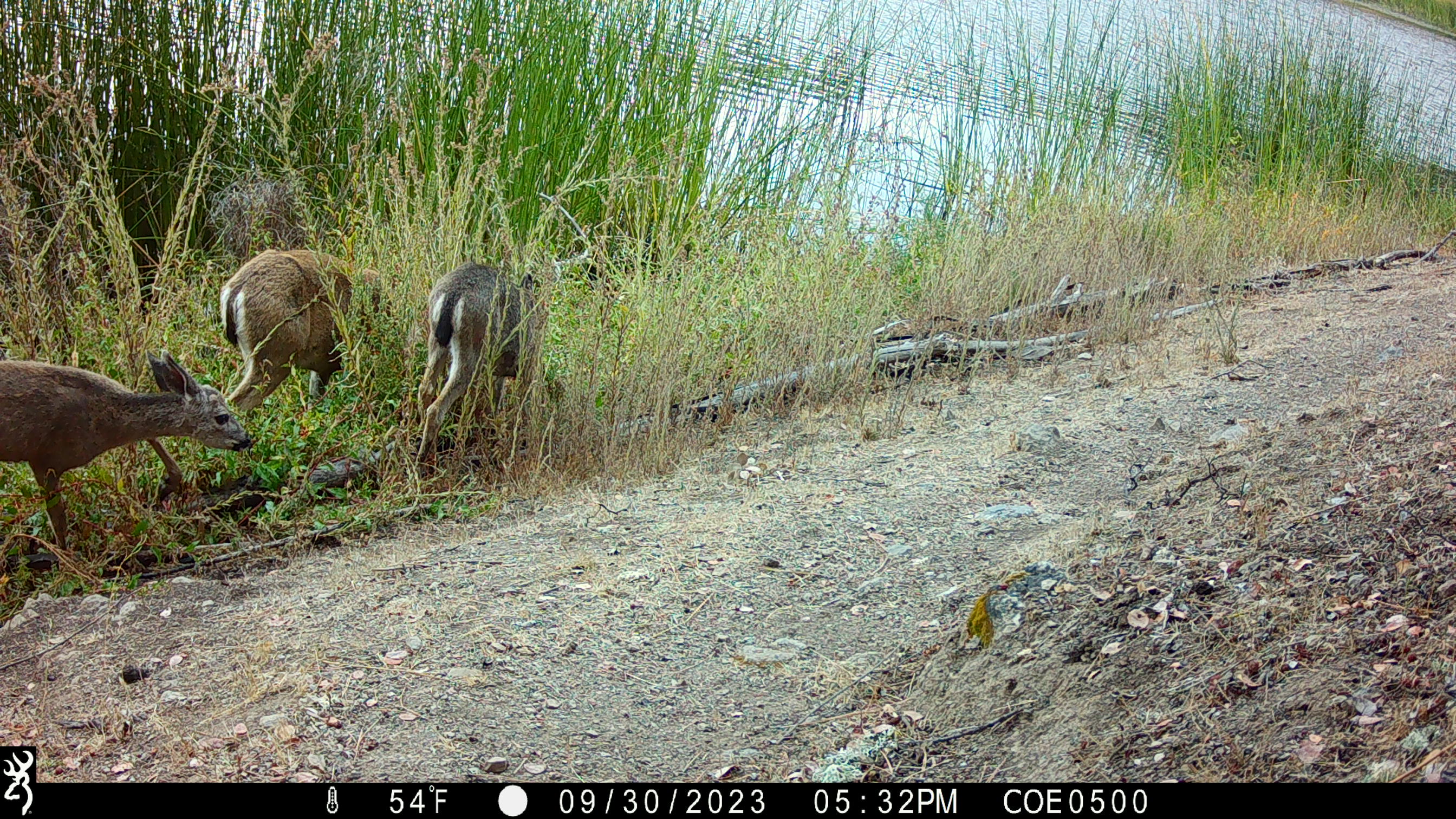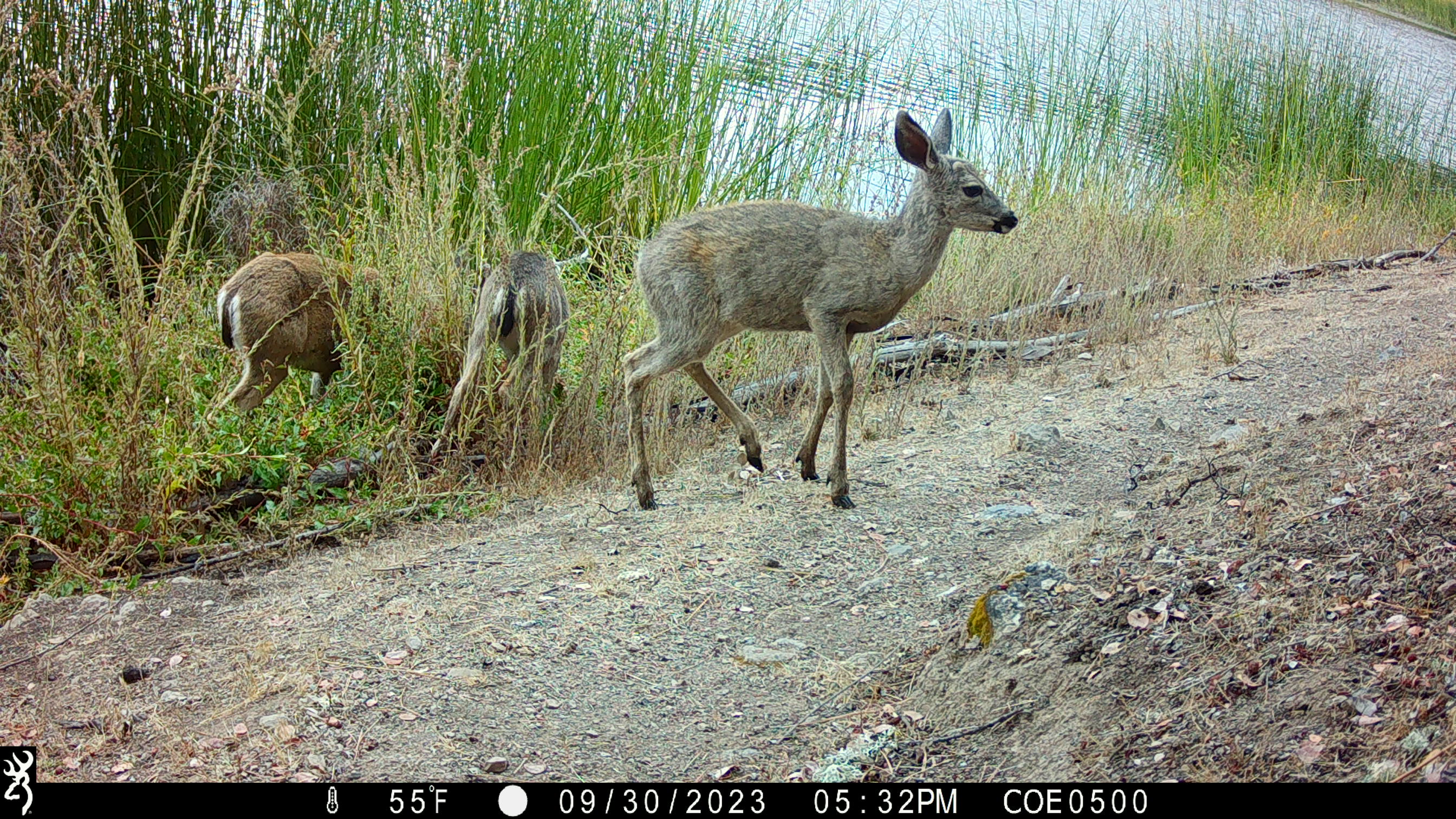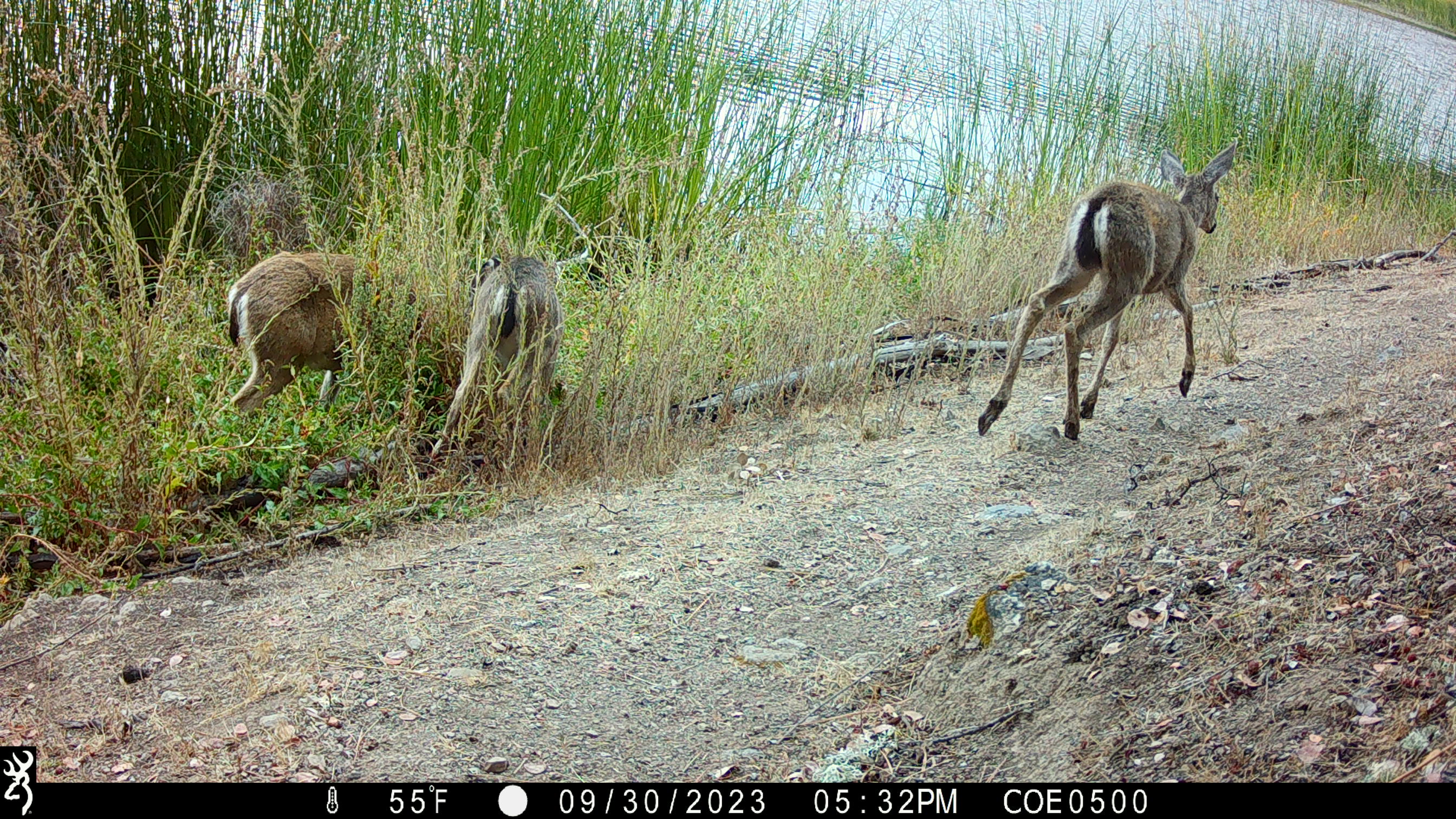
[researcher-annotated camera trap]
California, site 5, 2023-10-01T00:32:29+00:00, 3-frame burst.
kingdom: Animalia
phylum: Chordata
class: Mammalia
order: Artiodactyla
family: Cervidae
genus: Odocoileus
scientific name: Odocoileus hemionus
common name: mule deer